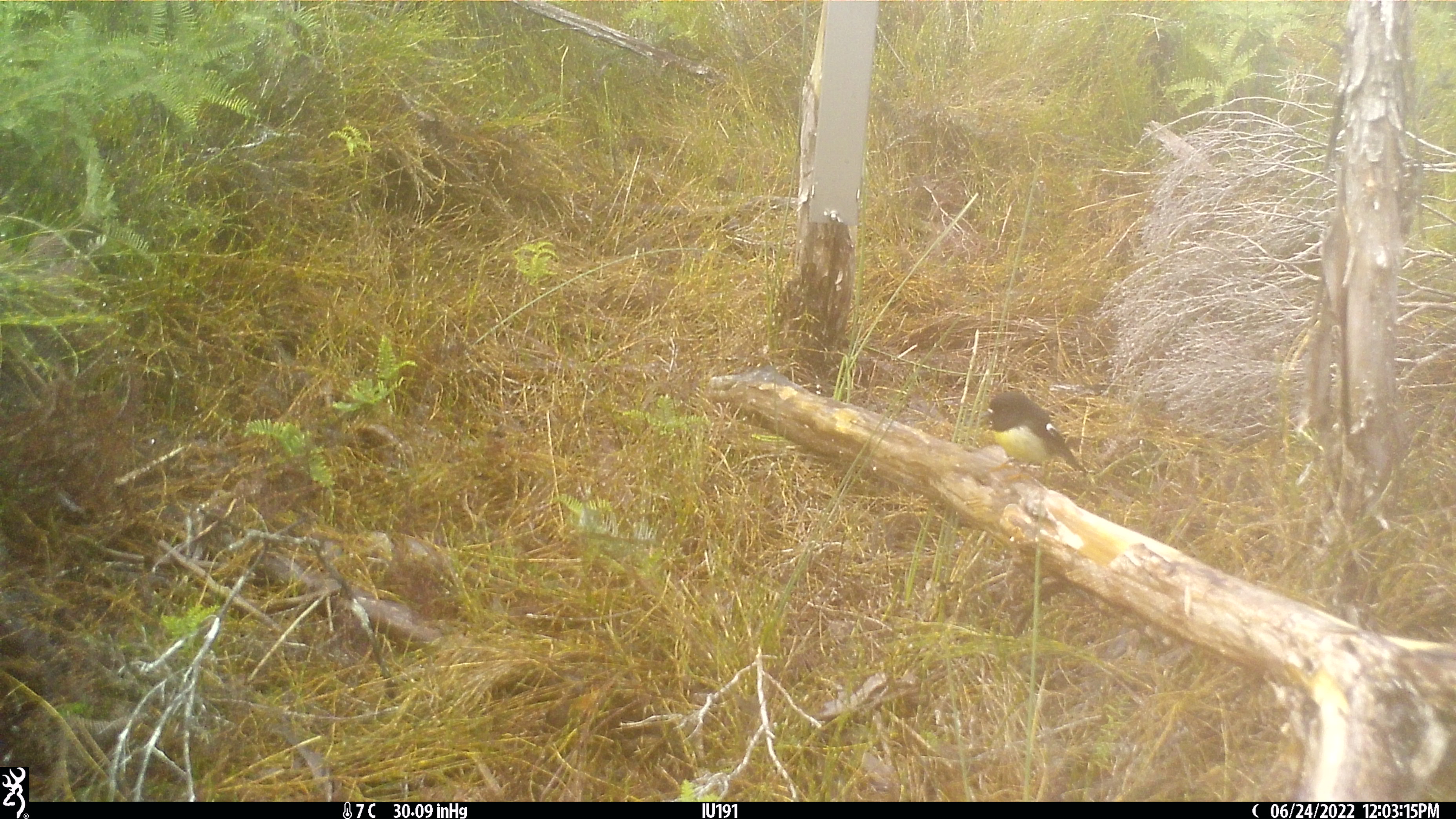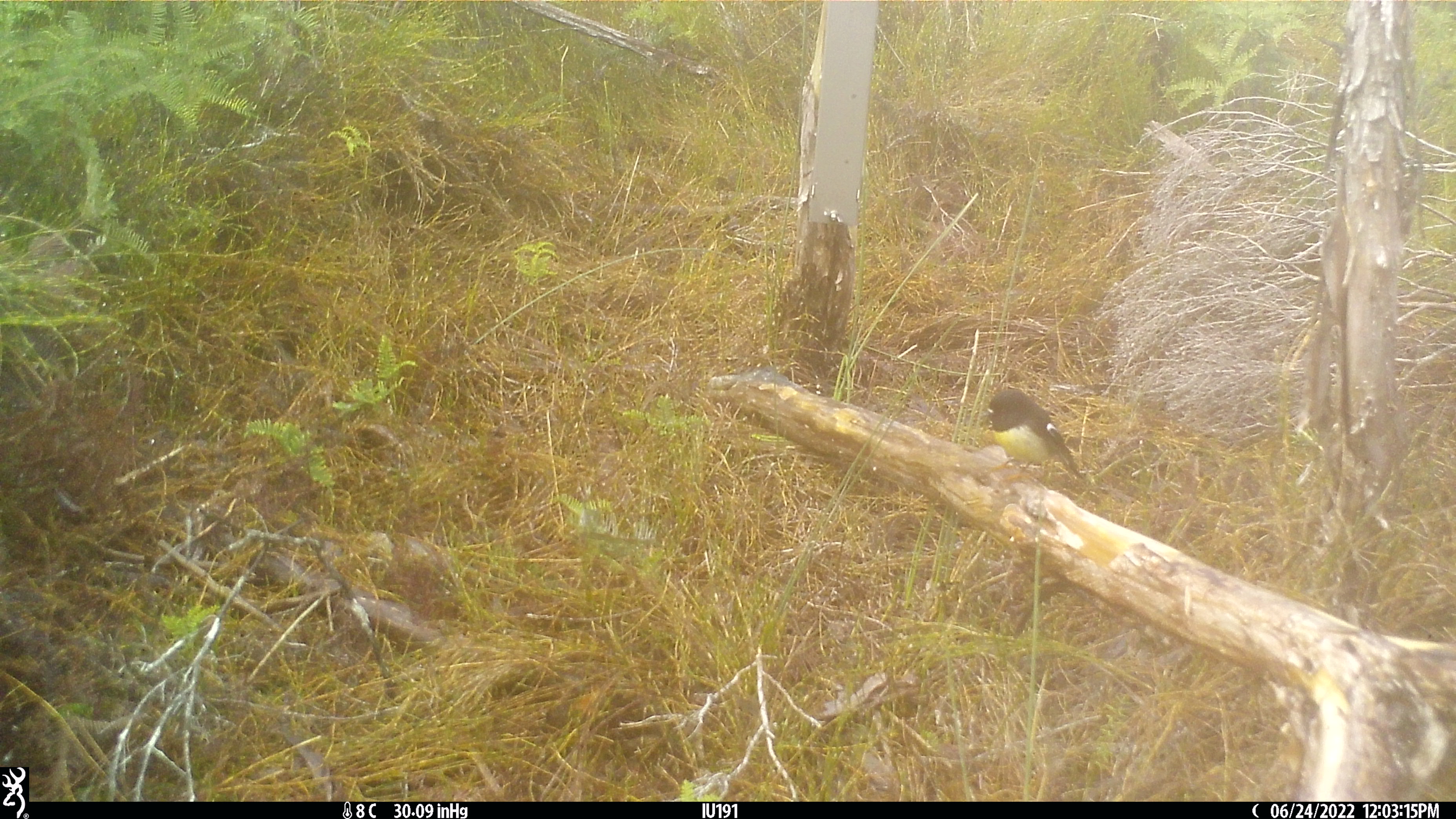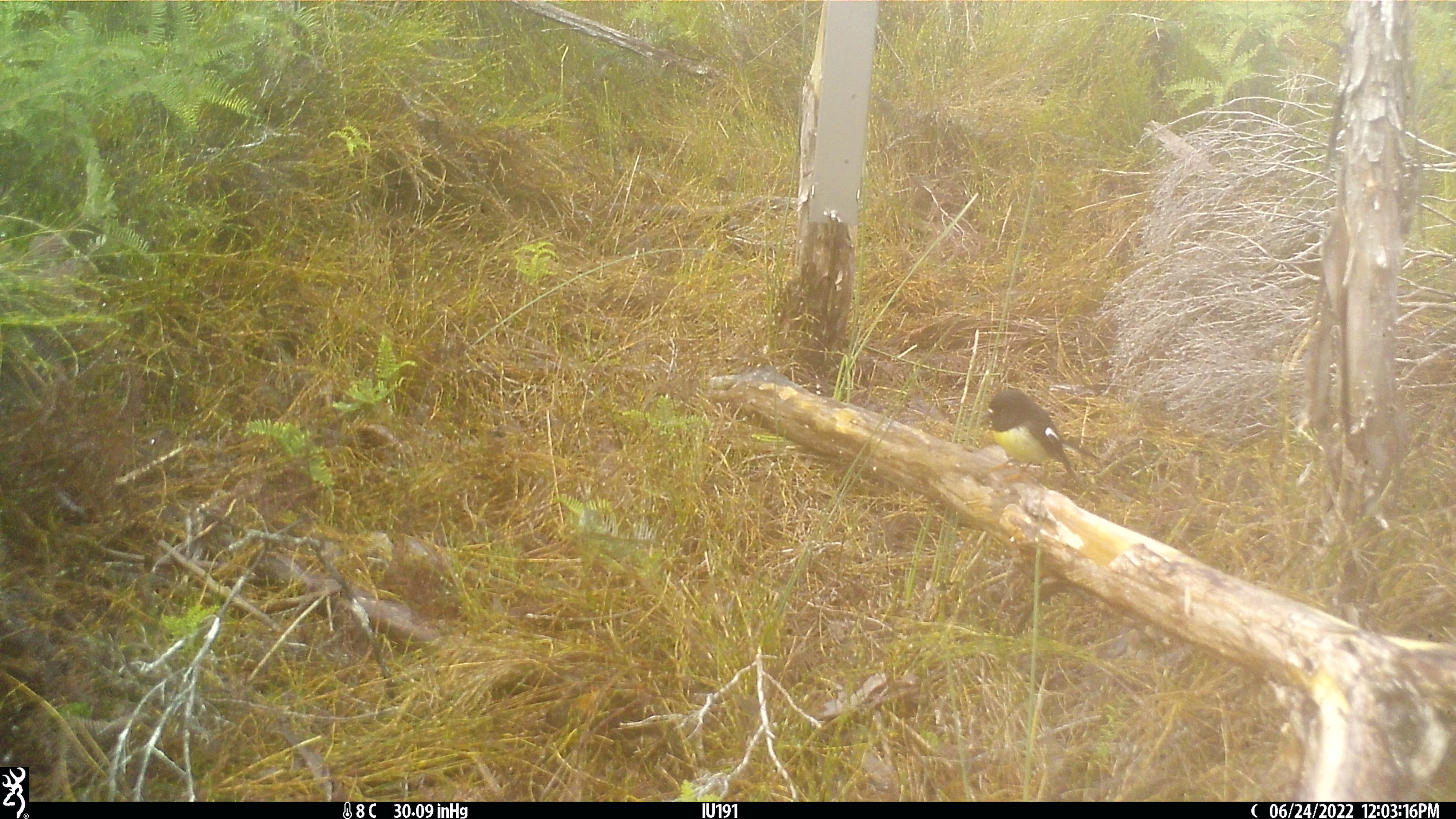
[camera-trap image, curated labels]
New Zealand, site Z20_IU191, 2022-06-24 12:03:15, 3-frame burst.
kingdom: Animalia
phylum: Chordata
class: Aves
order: Passeriformes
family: Petroicidae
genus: Petroica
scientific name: Petroica macrocephala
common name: tomtit